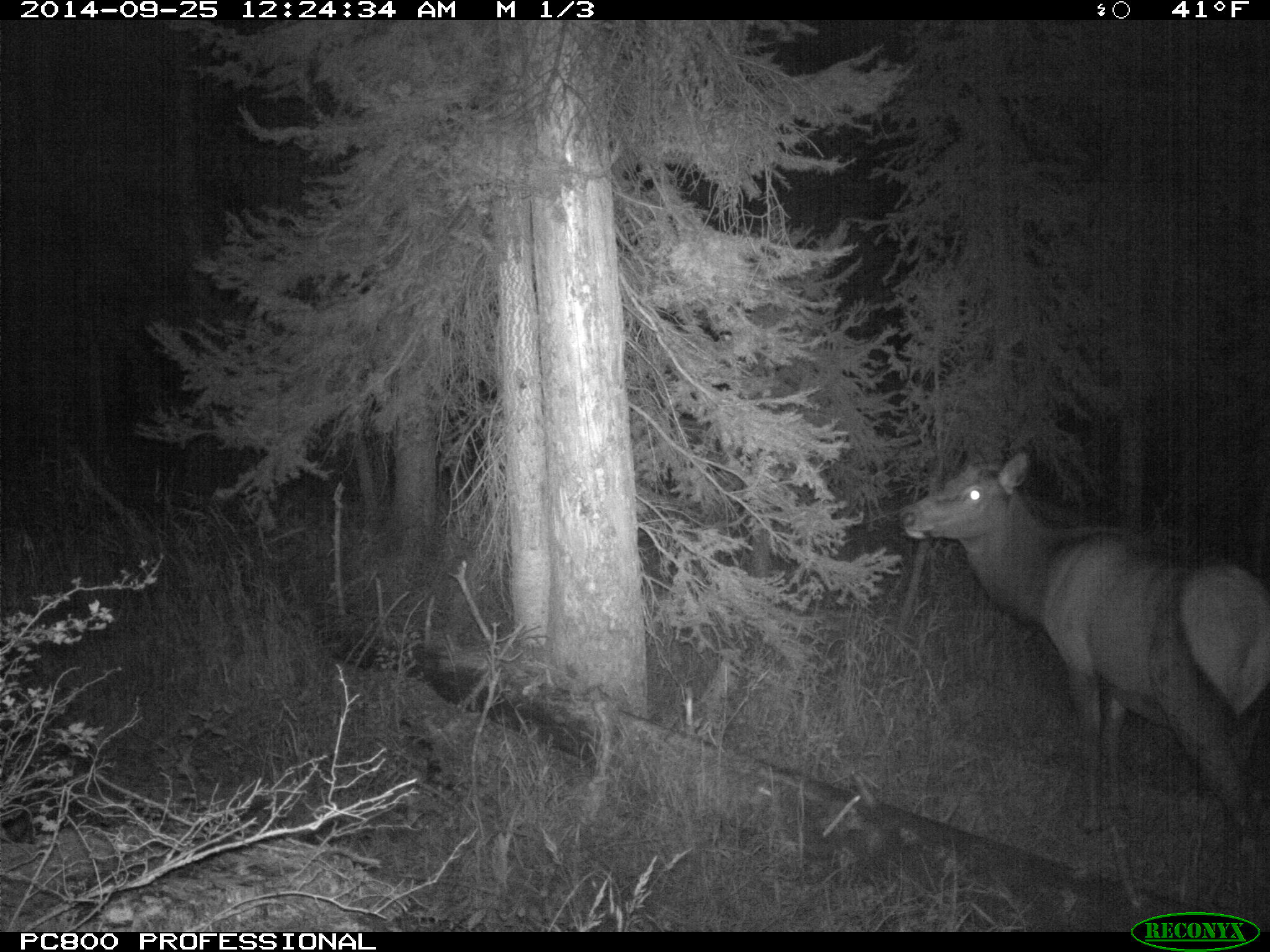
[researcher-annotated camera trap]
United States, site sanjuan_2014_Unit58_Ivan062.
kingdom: Animalia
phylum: Chordata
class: Mammalia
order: Artiodactyla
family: Cervidae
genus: Cervus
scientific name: Cervus elaphus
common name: red deer